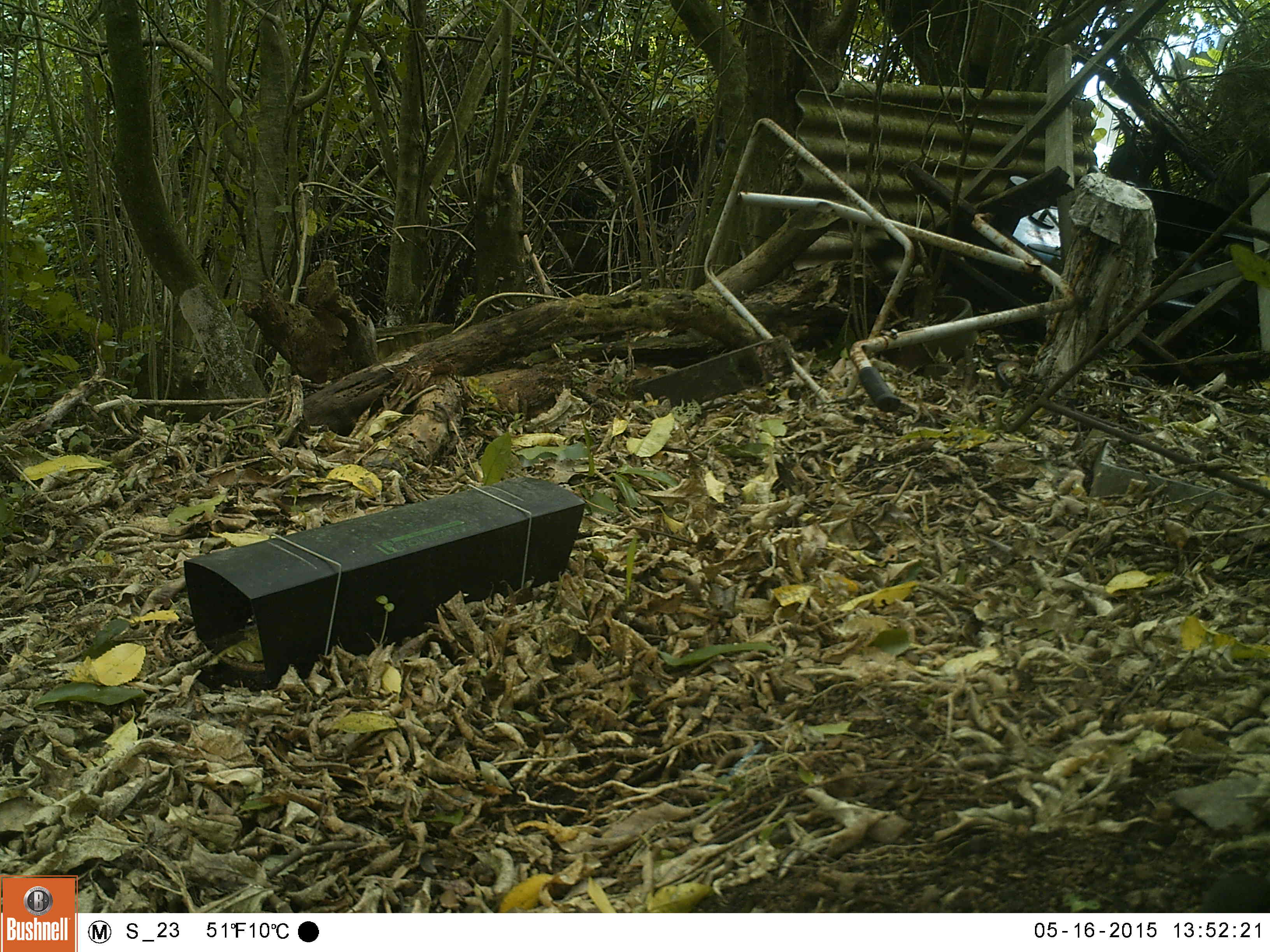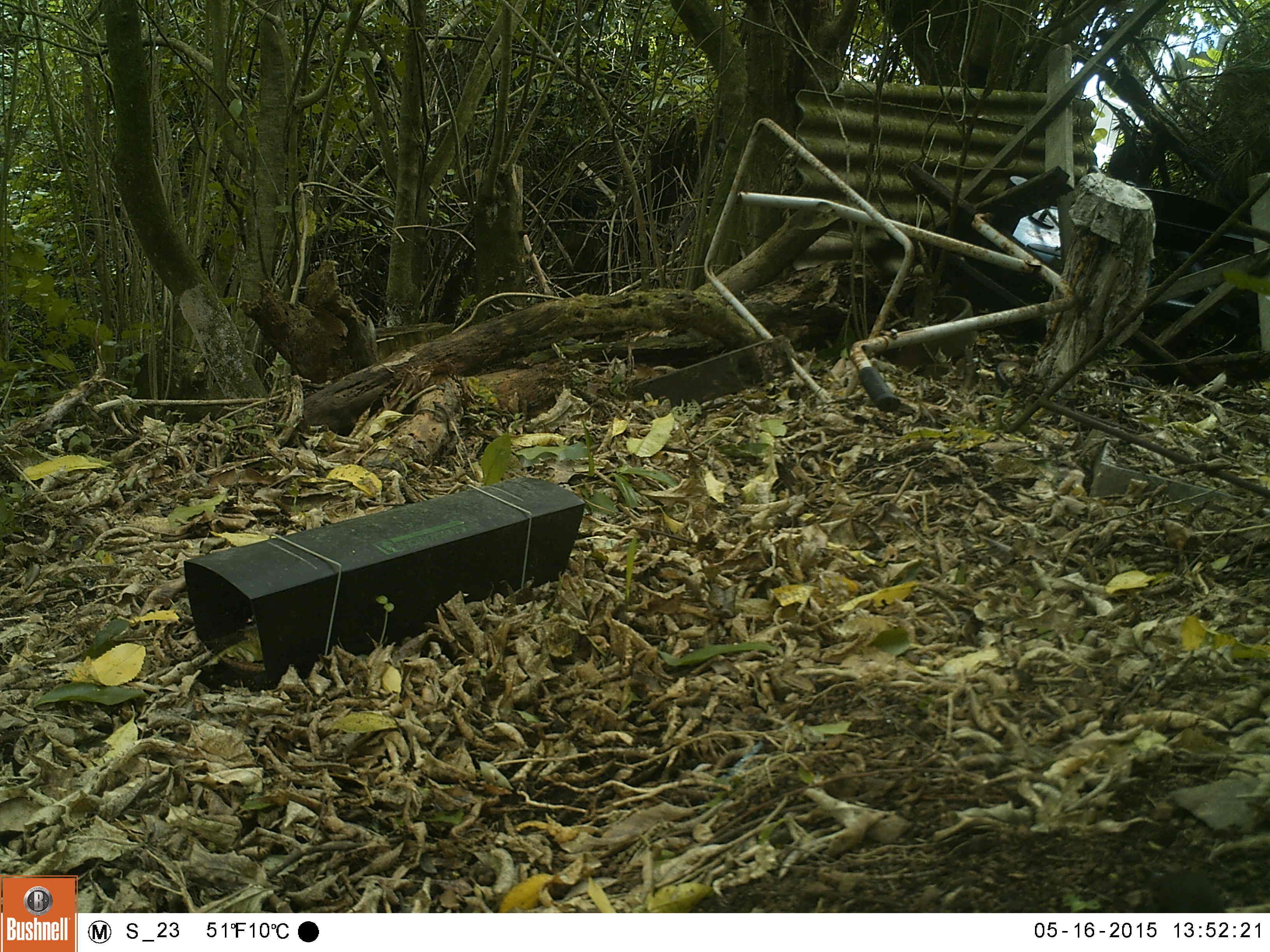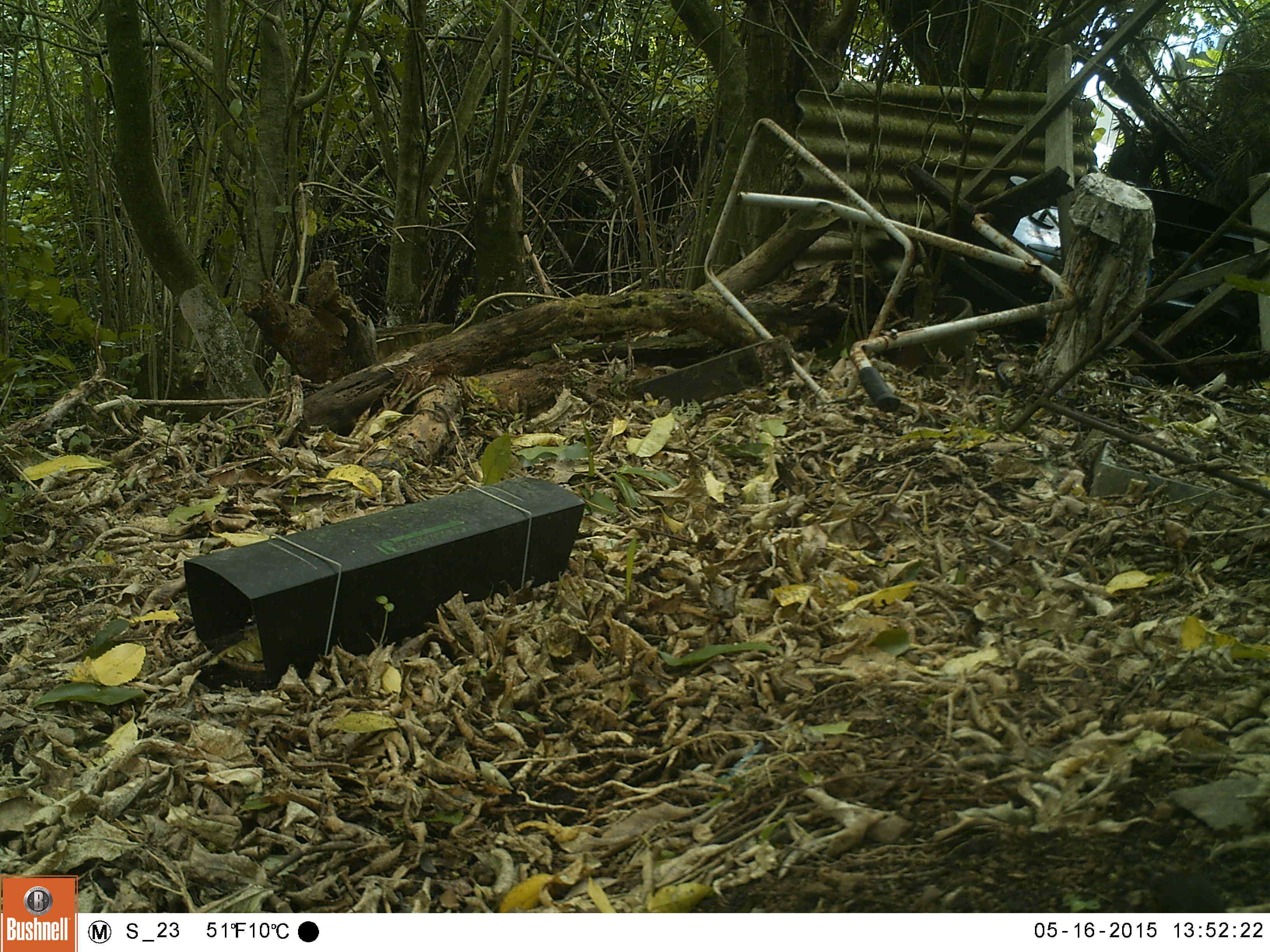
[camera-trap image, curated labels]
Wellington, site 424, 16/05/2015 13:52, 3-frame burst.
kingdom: Animalia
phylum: Chordata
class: Aves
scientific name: Aves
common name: bird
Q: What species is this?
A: Bird (Aves).